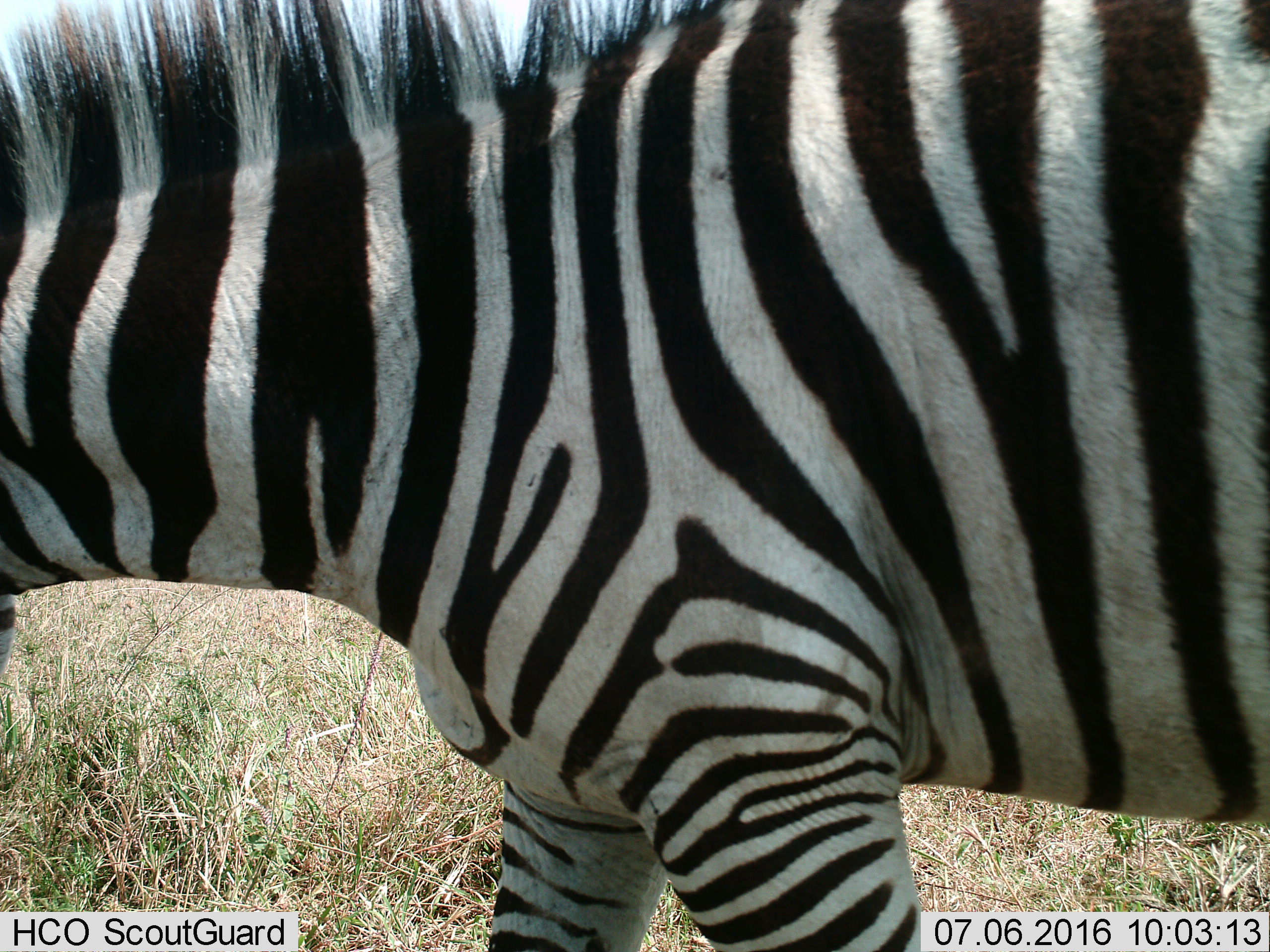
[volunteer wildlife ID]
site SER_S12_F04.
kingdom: Animalia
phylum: Chordata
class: Mammalia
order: Perissodactyla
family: Equidae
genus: Equus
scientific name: Equus quagga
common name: plains zebra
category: zebraplains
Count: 1.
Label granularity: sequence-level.